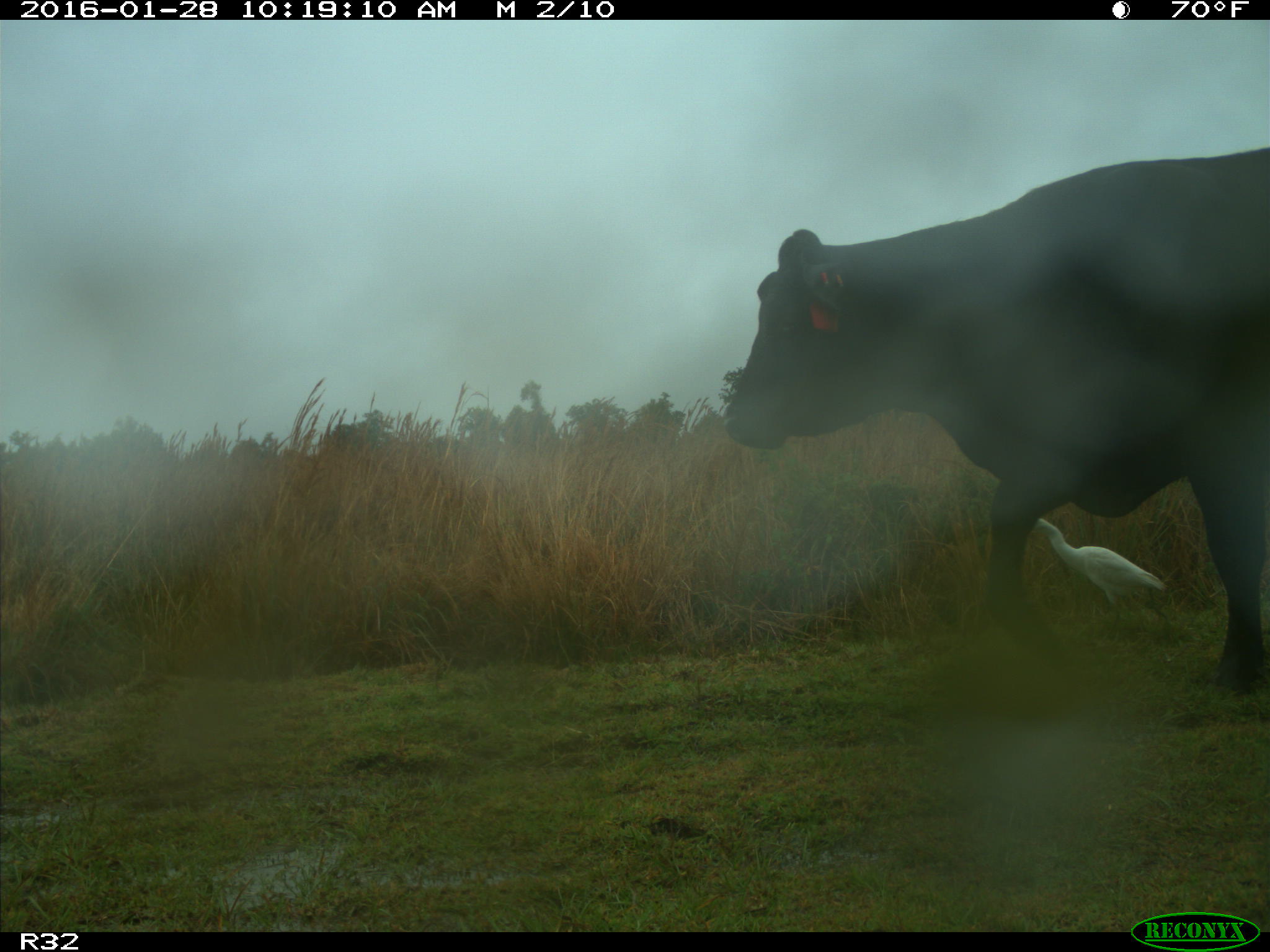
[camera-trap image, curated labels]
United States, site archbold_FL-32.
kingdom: Animalia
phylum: Chordata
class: Mammalia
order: Artiodactyla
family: Bovidae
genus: Bos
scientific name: Bos taurus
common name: domestic cow